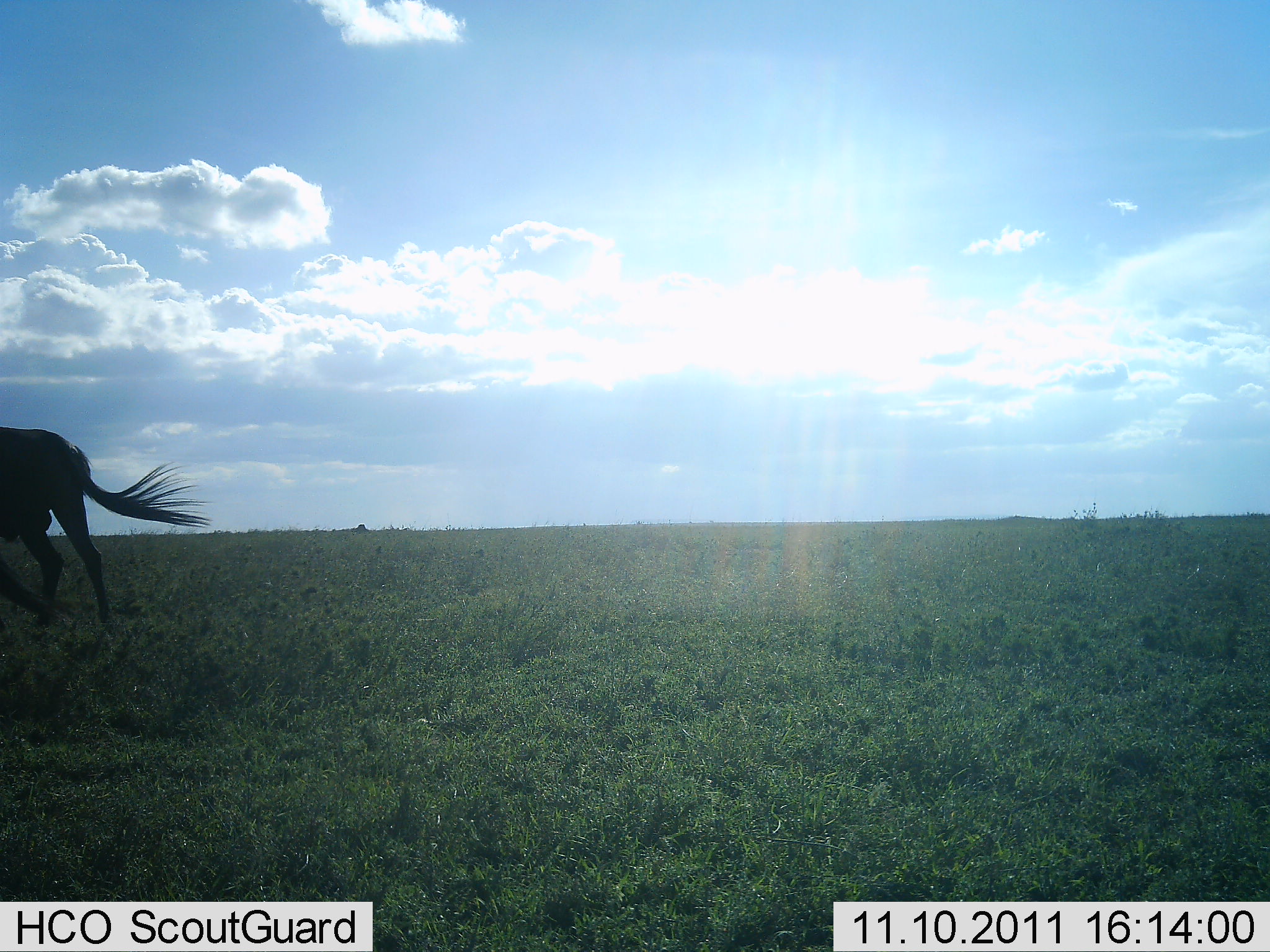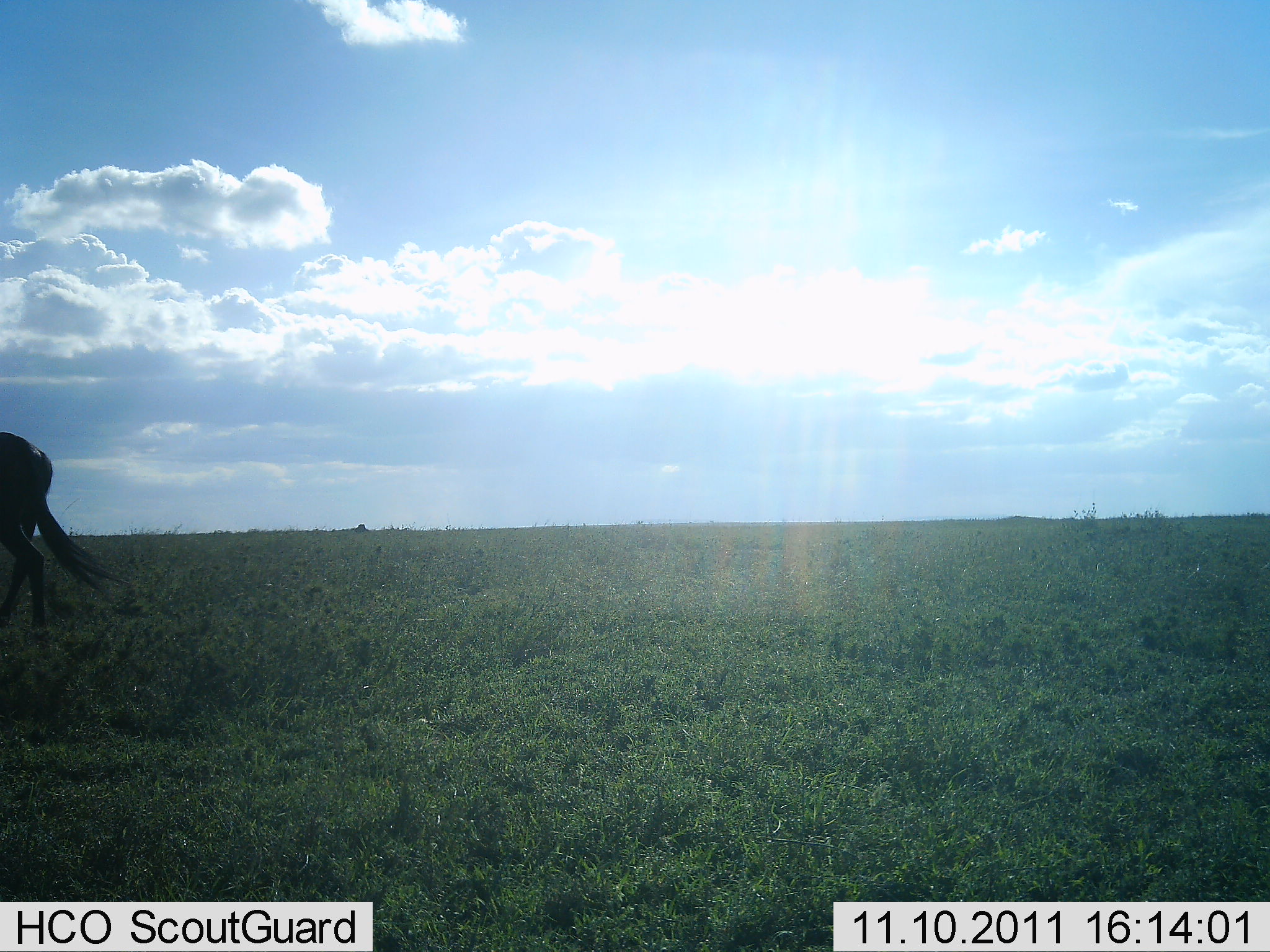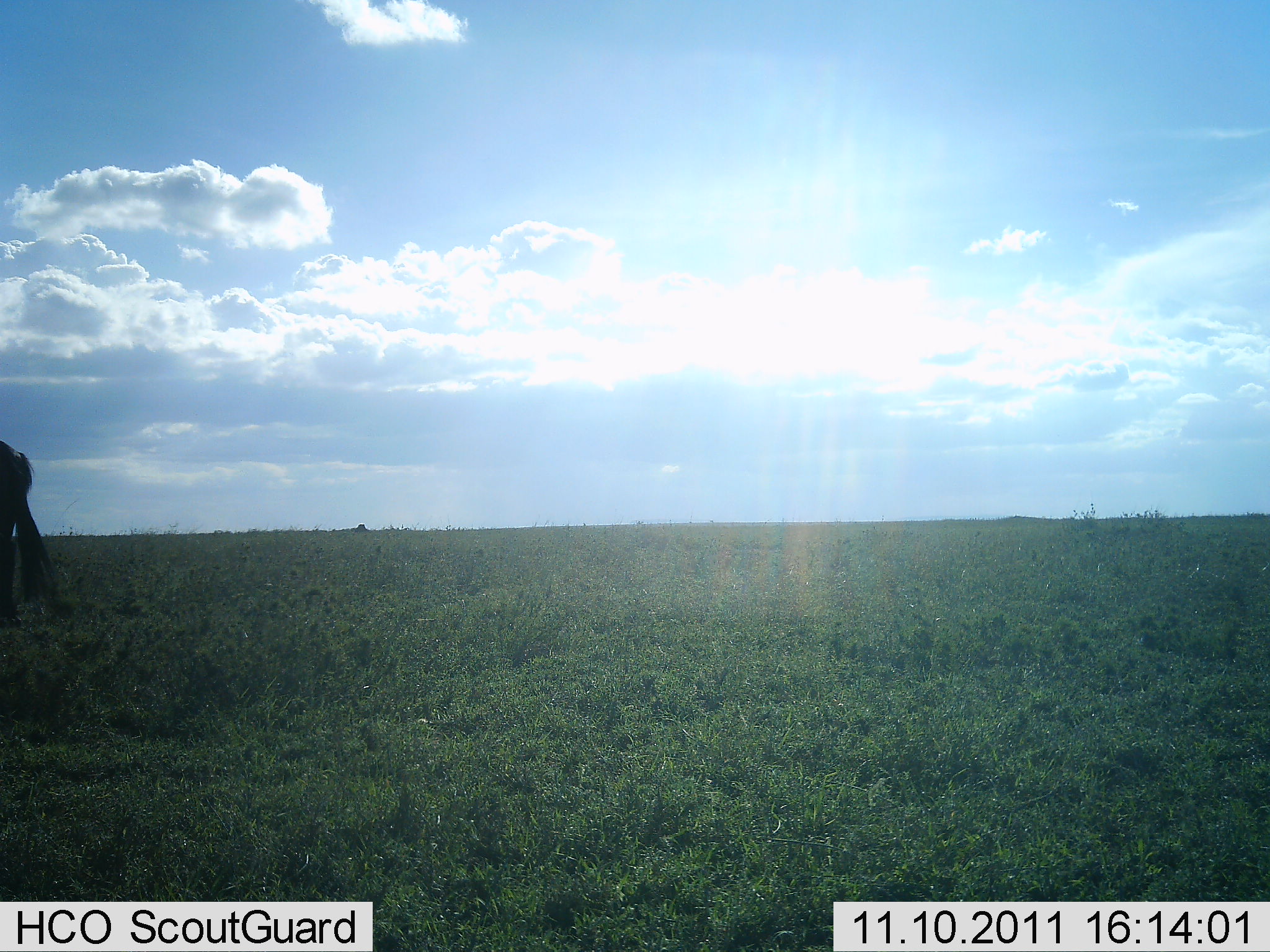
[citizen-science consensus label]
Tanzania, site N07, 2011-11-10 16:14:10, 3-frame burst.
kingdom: Animalia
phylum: Chordata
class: Mammalia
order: Artiodactyla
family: Bovidae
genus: Connochaetes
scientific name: Connochaetes taurinus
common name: blue wildebeest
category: wildebeest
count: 1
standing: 0%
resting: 0%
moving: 100%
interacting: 0%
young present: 0%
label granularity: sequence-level